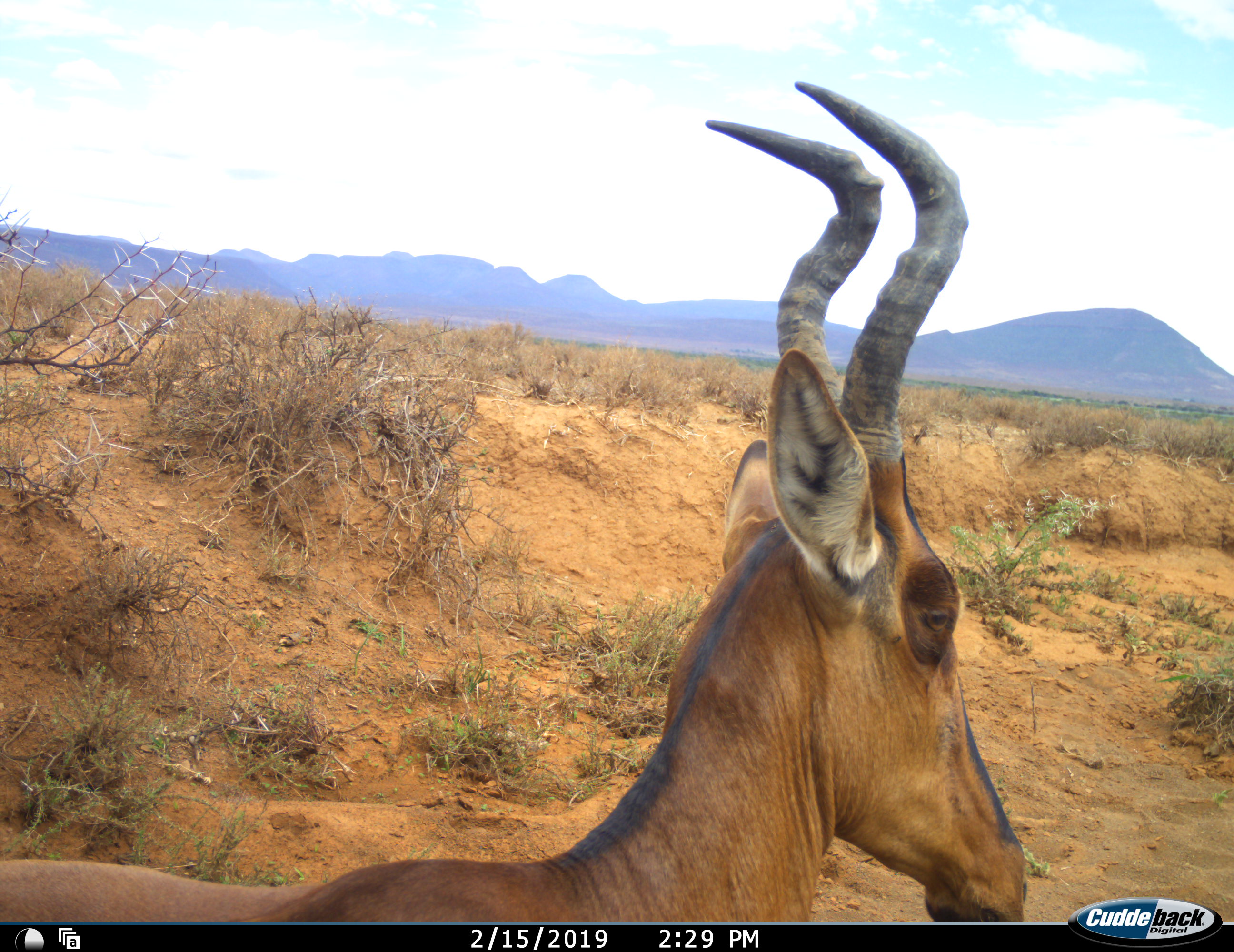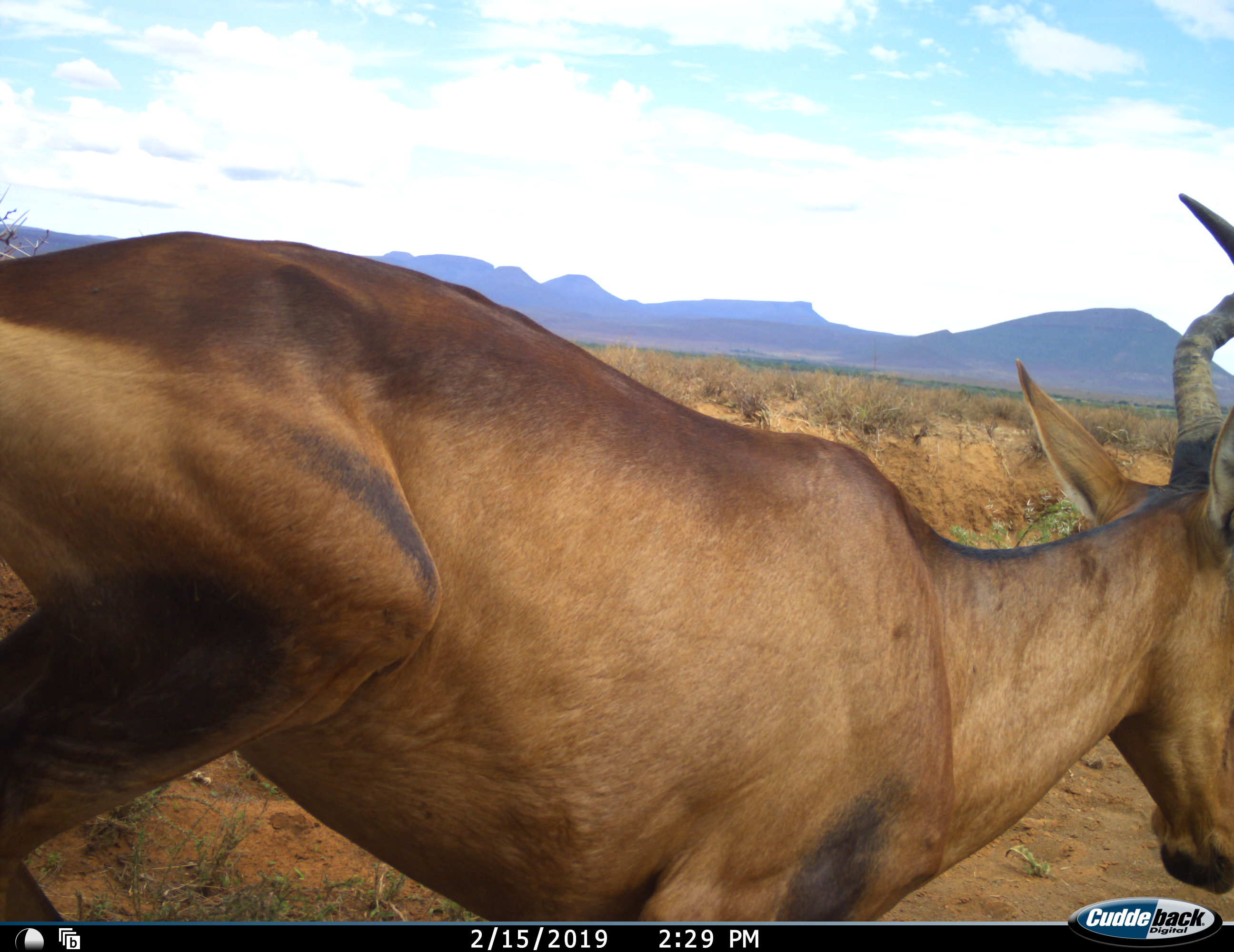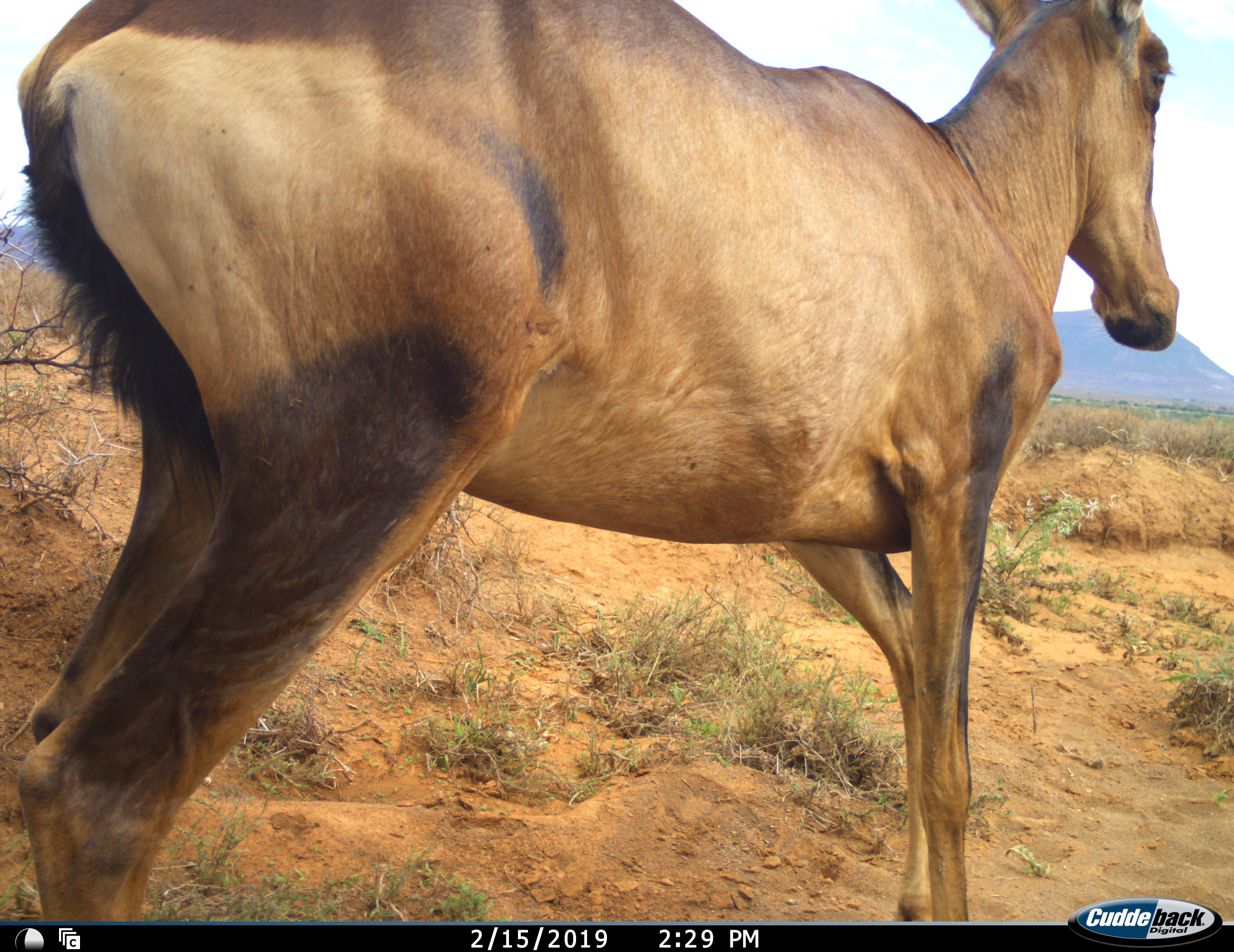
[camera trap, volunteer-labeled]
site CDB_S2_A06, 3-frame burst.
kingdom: Animalia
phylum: Chordata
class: Mammalia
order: Artiodactyla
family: Bovidae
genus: Alcelaphus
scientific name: Alcelaphus buselaphus caama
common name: red hartebeest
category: hartebeestred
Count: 1.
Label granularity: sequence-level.